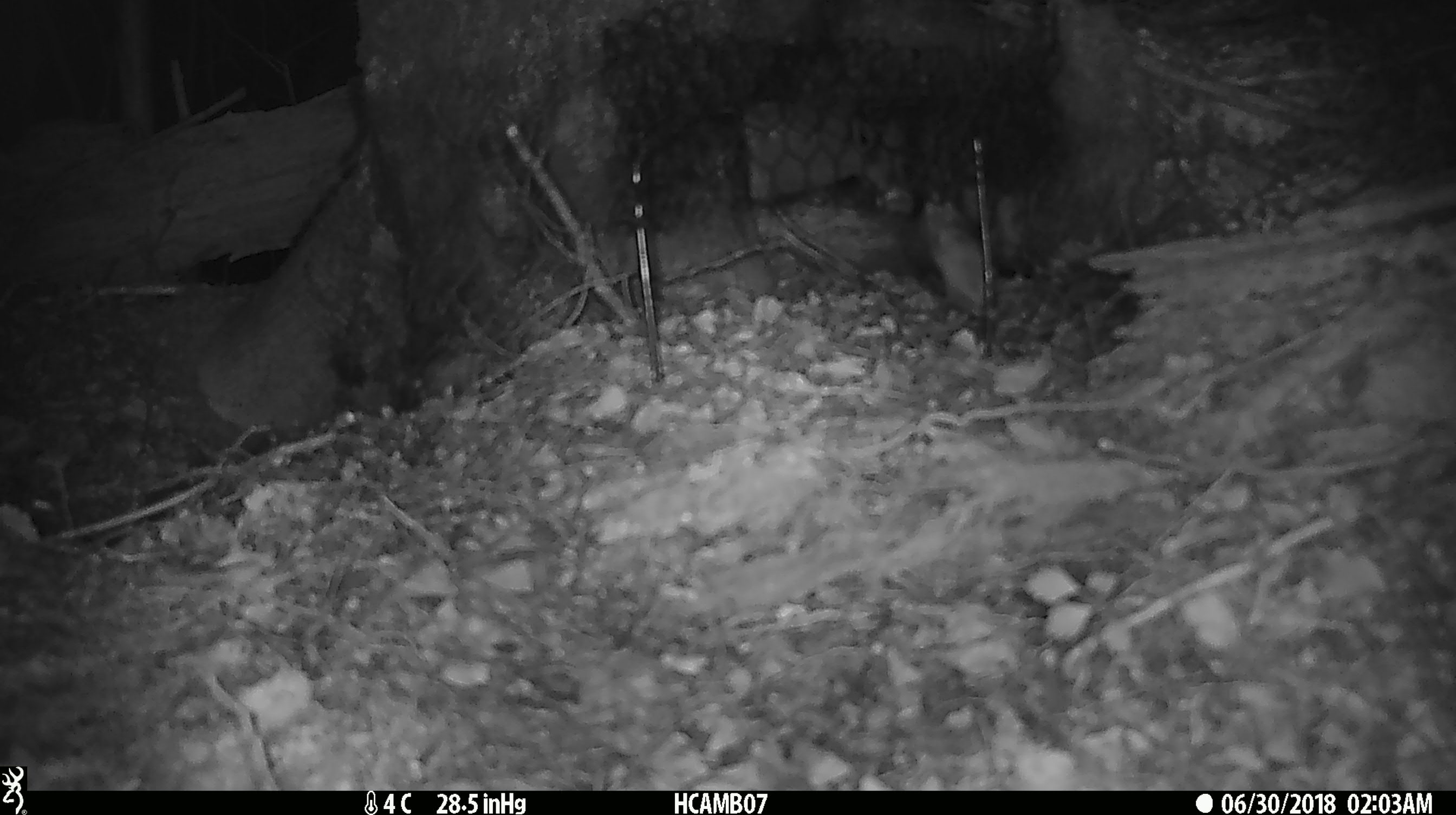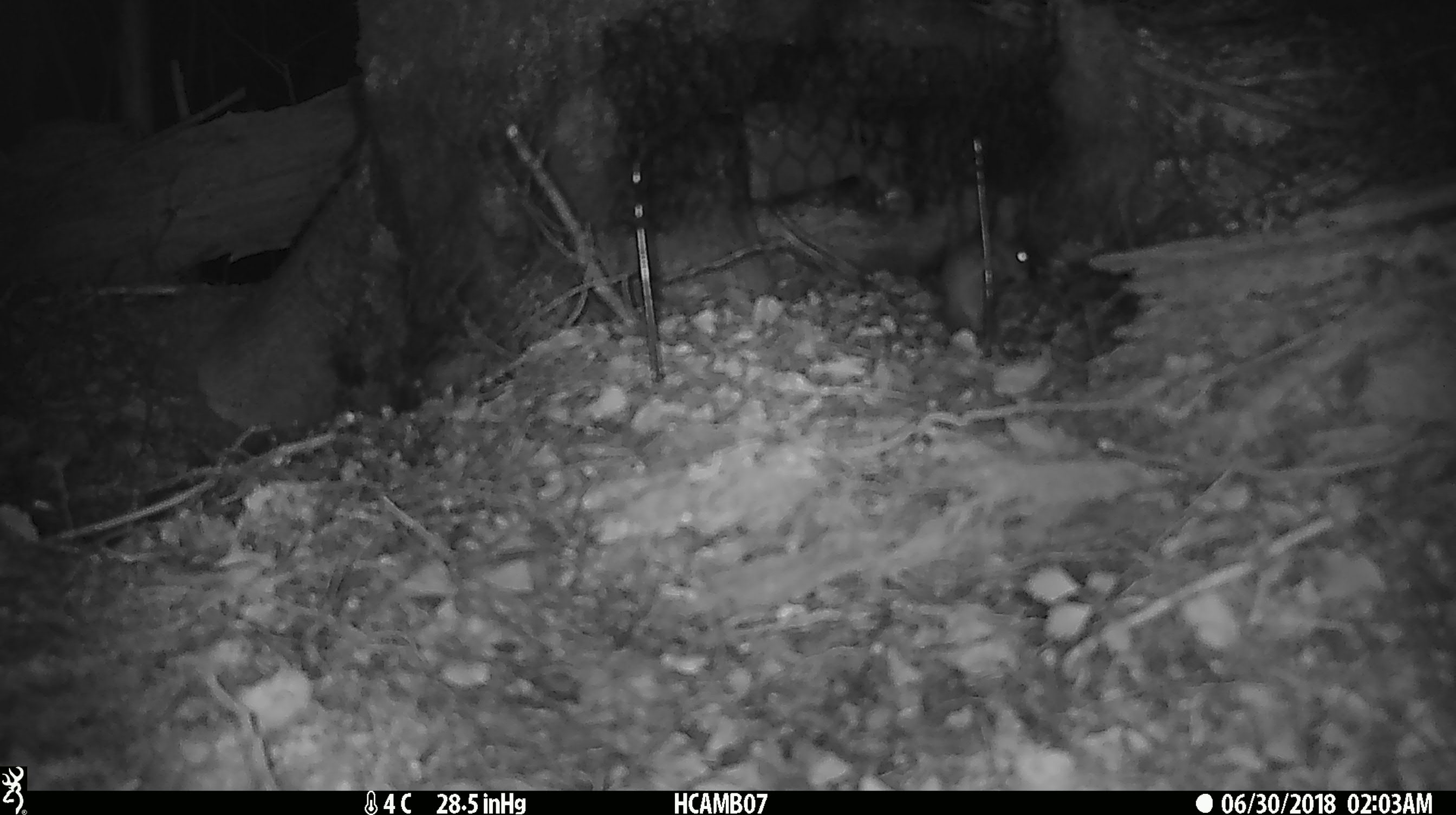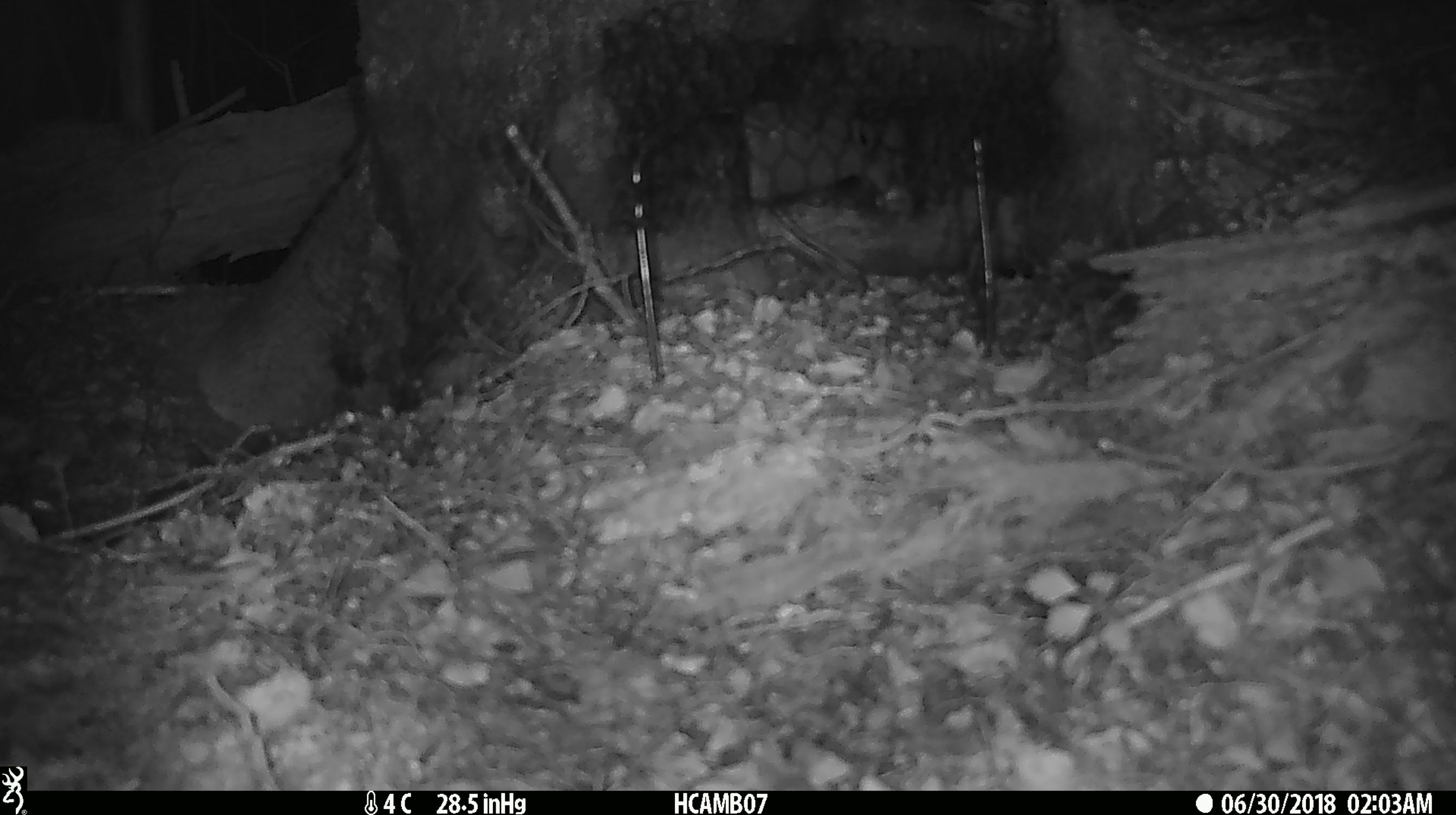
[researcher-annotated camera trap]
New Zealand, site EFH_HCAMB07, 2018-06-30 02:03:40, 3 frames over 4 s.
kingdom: Animalia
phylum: Chordata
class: Mammalia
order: Rodentia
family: Muridae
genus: Mus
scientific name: Mus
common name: mouse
Mouse (Mus).